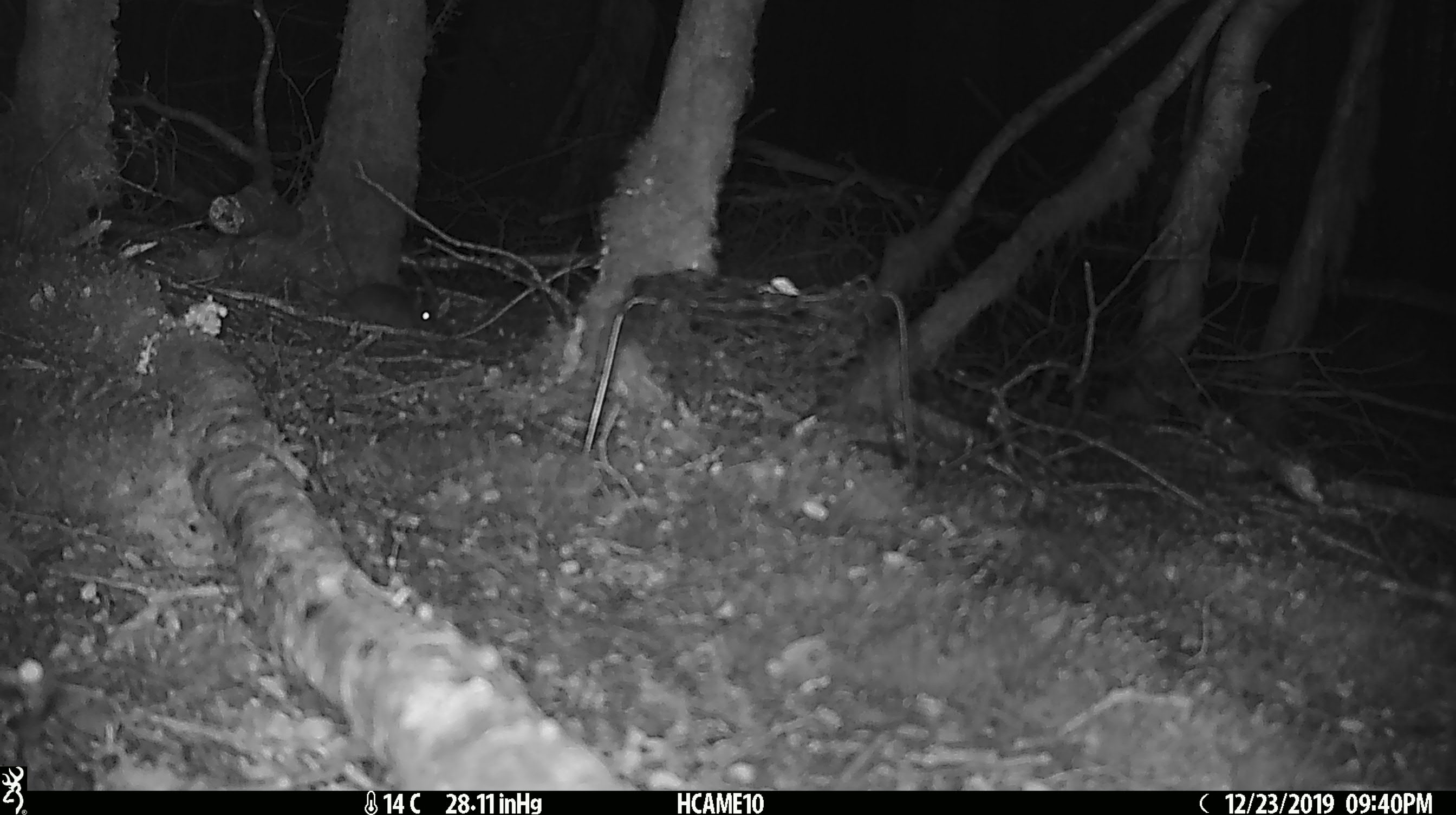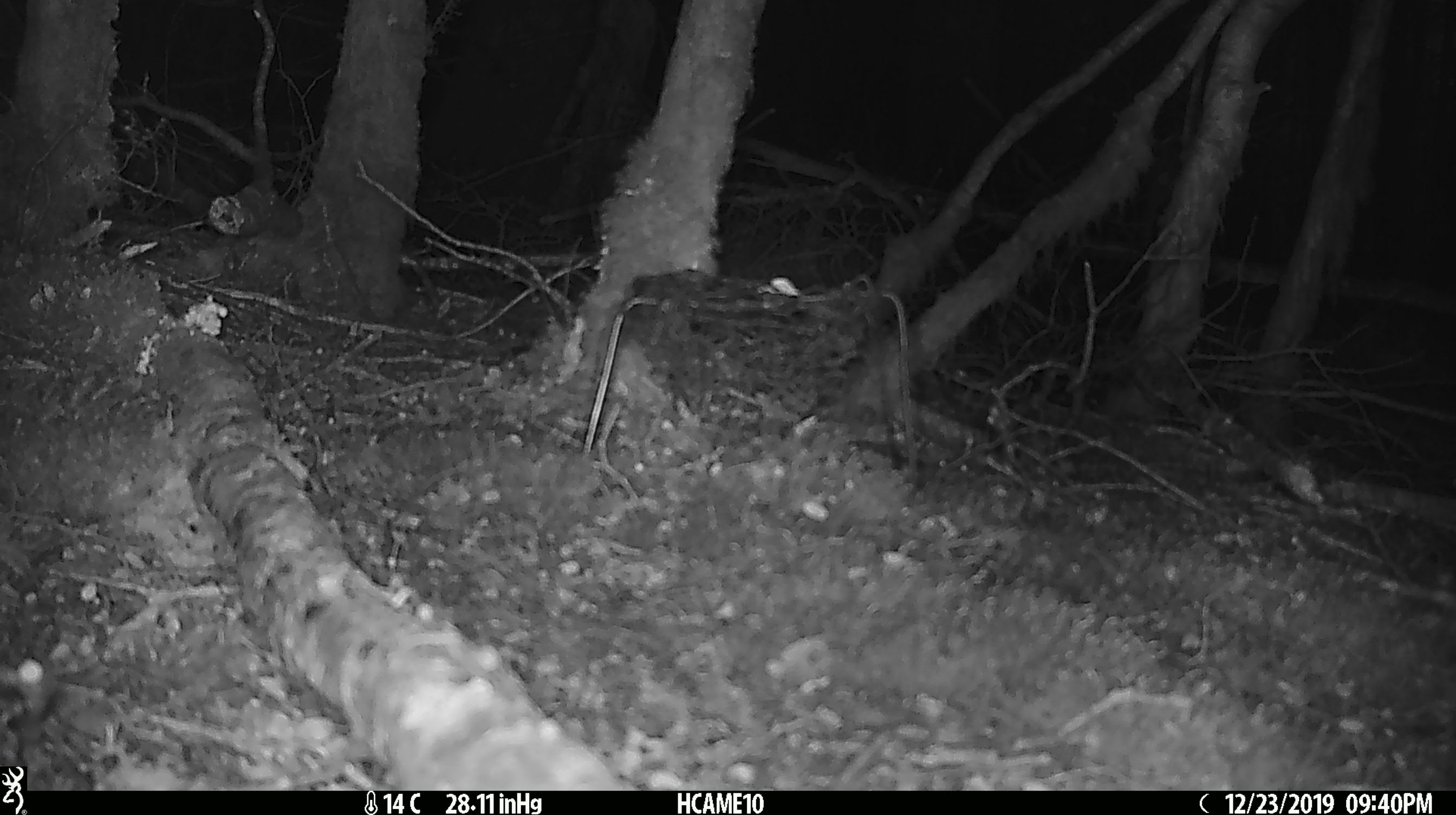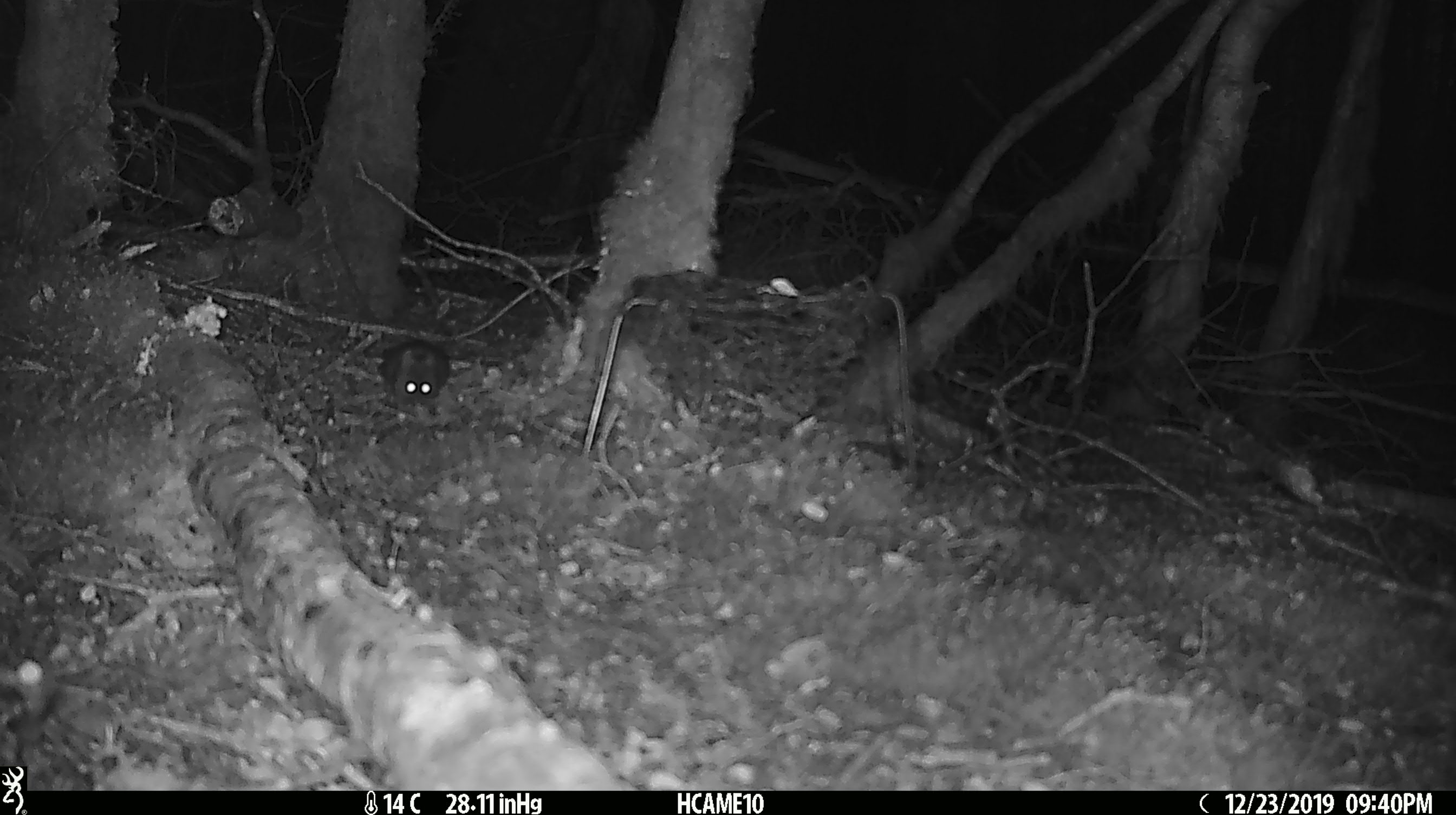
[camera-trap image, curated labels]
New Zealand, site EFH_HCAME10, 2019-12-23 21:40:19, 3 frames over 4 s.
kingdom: Animalia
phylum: Chordata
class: Mammalia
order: Rodentia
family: Muridae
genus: Mus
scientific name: Mus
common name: mouse